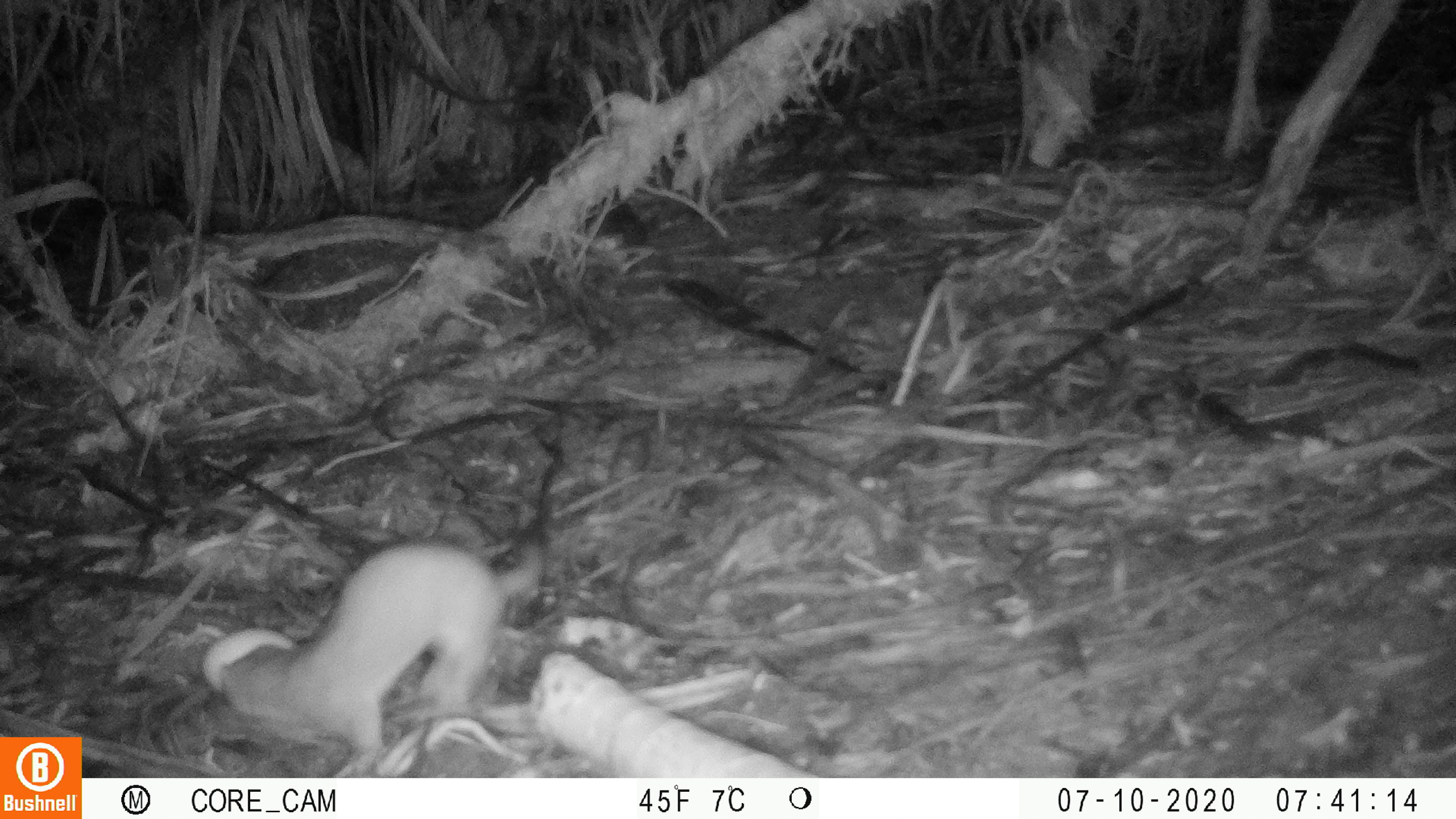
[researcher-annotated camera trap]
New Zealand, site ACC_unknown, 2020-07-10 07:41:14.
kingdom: Animalia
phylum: Chordata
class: Mammalia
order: Carnivora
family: Mustelidae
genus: Mustela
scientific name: Mustela erminea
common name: stoat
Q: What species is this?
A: Stoat (Mustela erminea).